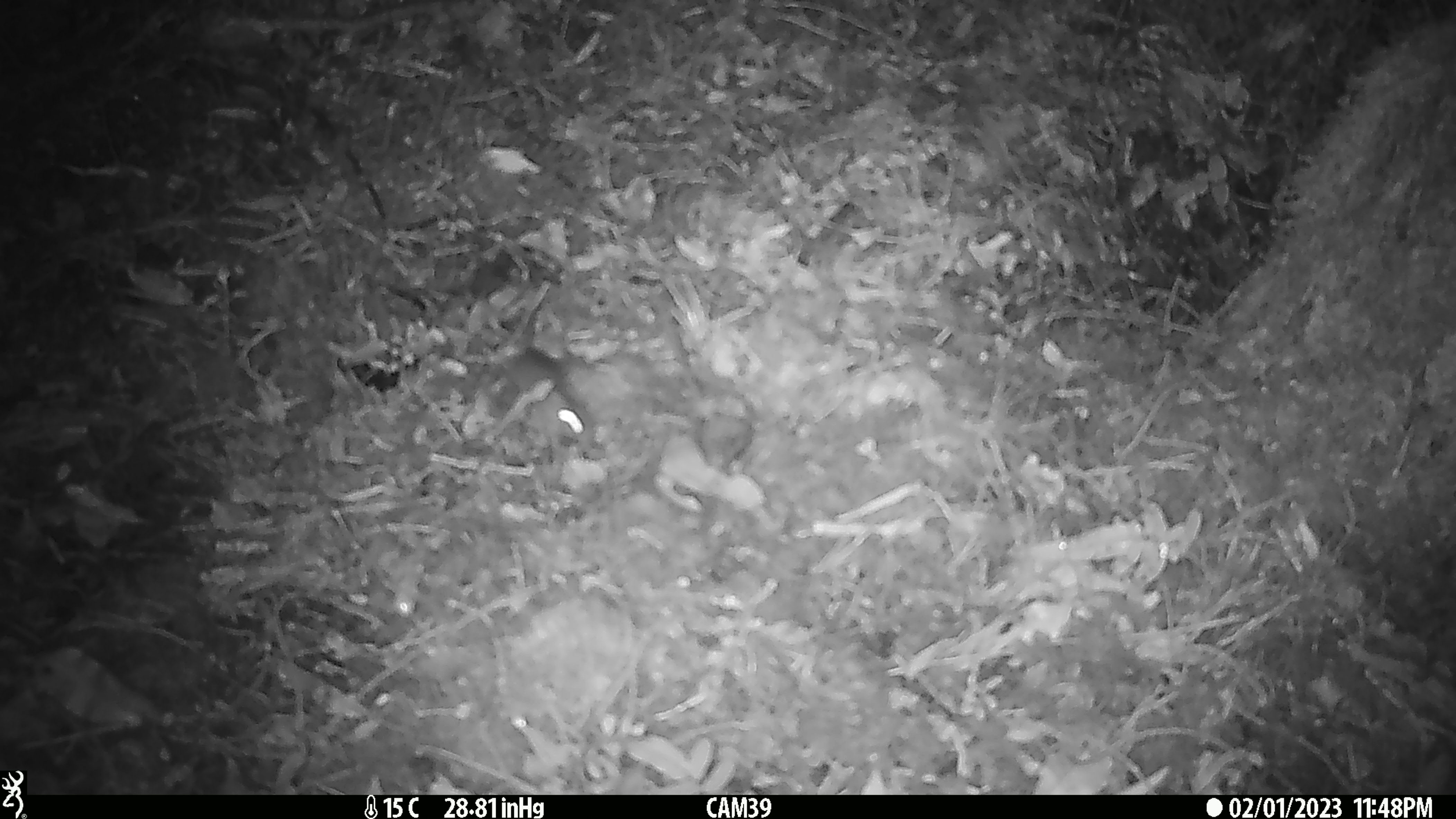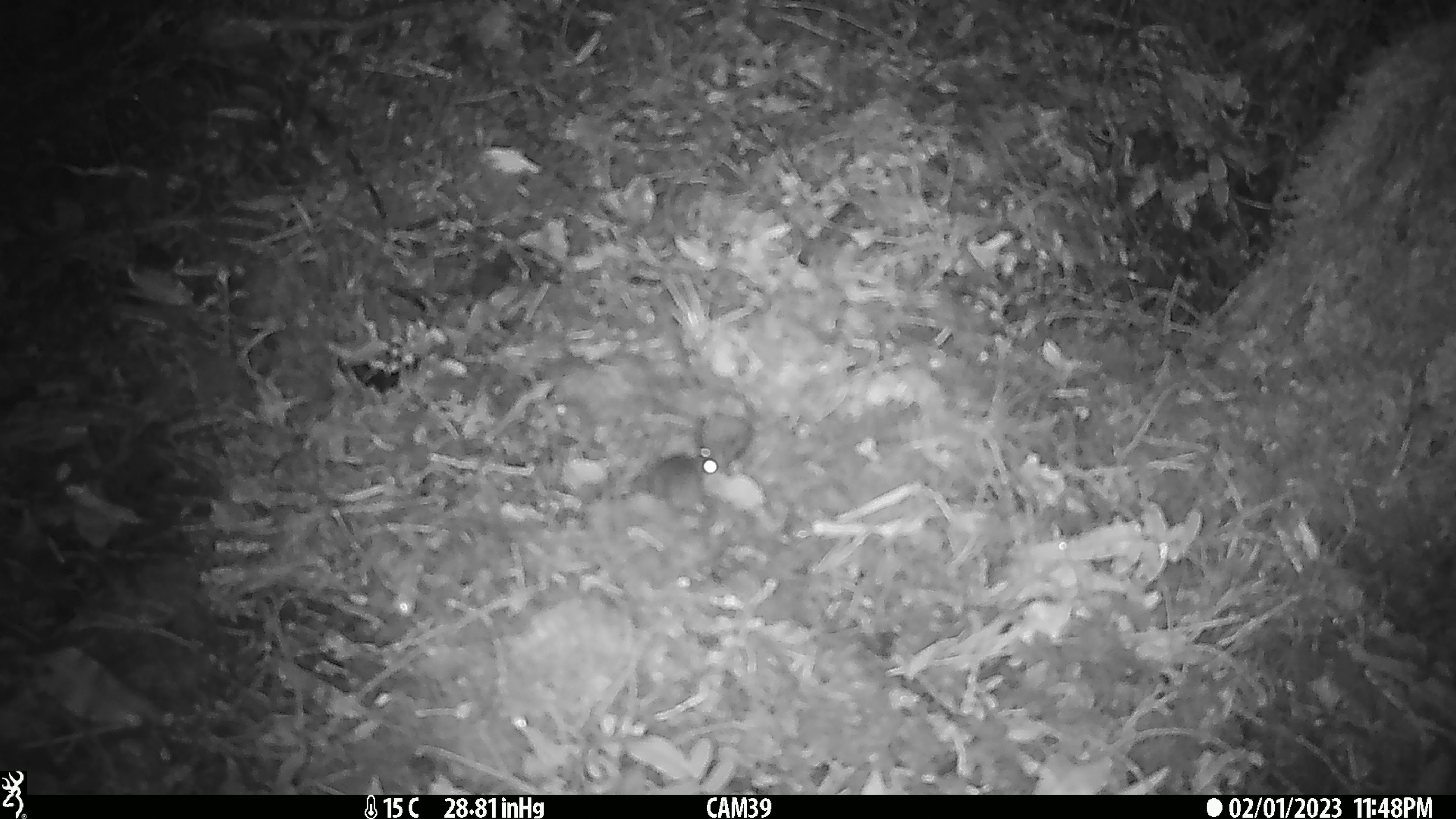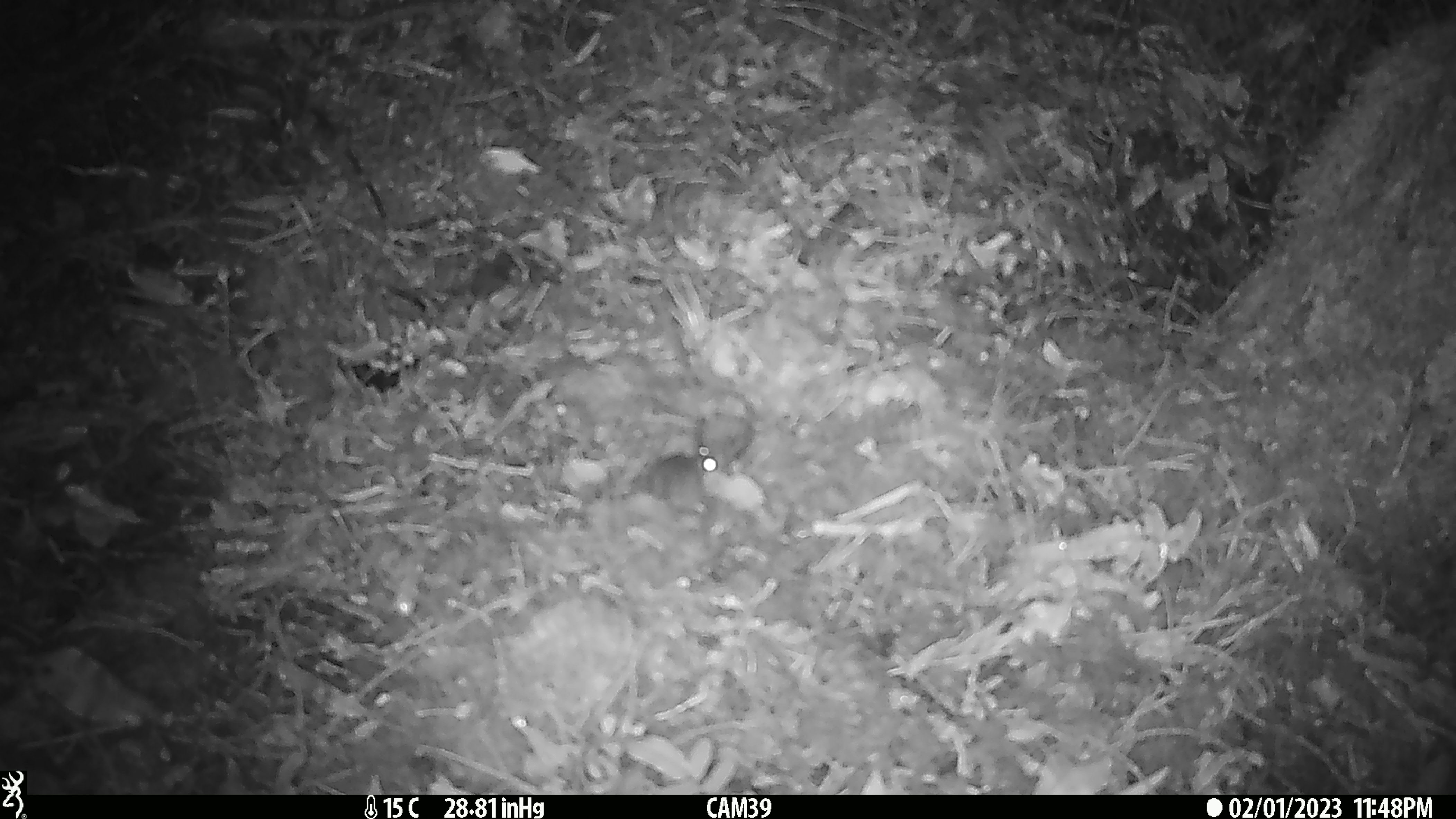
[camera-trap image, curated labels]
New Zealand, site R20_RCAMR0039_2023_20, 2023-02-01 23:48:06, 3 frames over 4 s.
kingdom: Animalia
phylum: Chordata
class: Mammalia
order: Rodentia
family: Muridae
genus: Mus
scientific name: Mus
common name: mouse